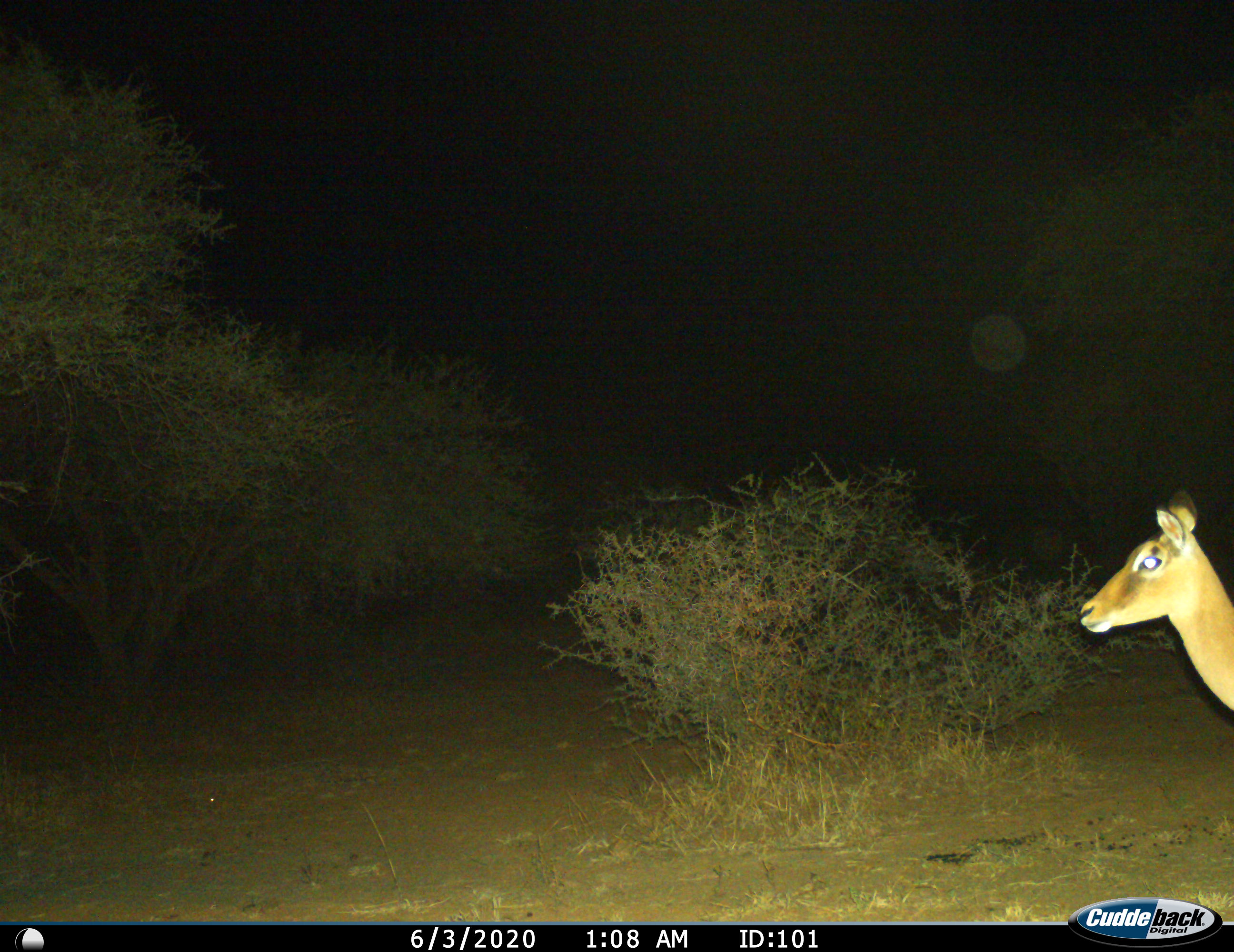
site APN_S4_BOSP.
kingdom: Animalia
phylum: Chordata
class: Mammalia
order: Artiodactyla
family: Bovidae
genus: Aepyceros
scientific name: Aepyceros melampus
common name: impala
Impala (Aepyceros melampus), count 1. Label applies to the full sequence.